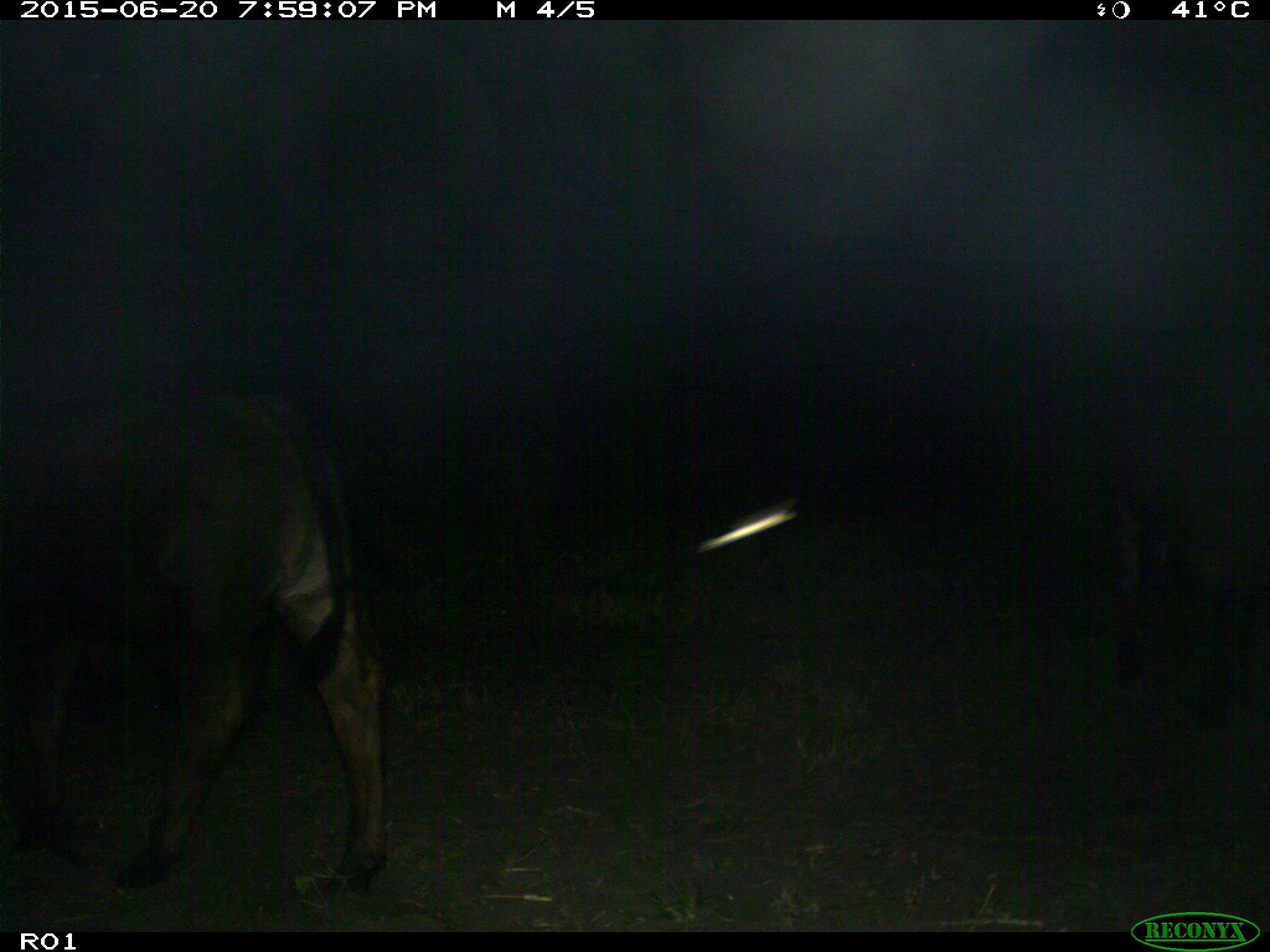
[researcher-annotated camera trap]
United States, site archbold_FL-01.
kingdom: Animalia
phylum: Chordata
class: Mammalia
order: Artiodactyla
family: Bovidae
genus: Bos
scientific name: Bos taurus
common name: domestic cow